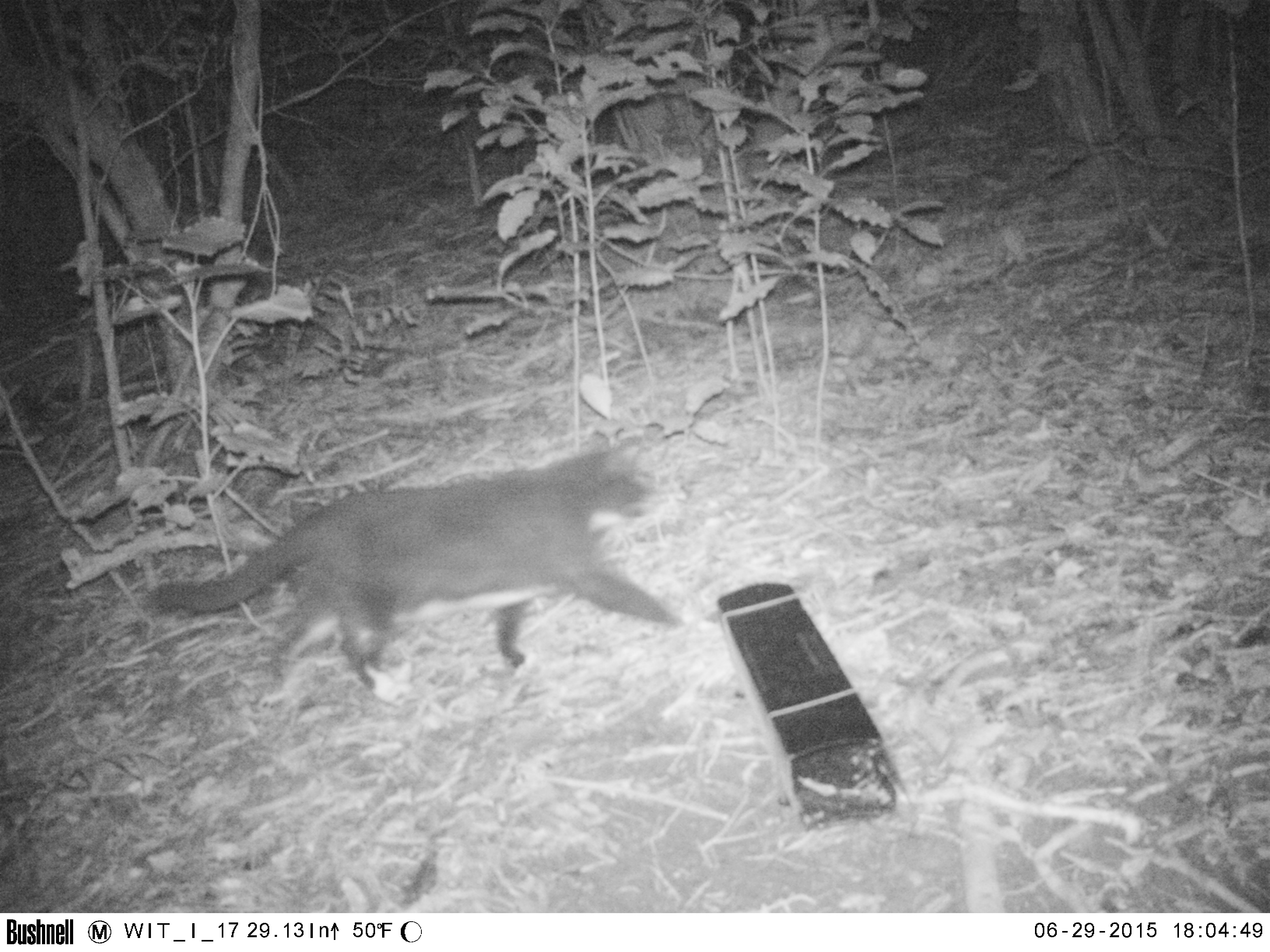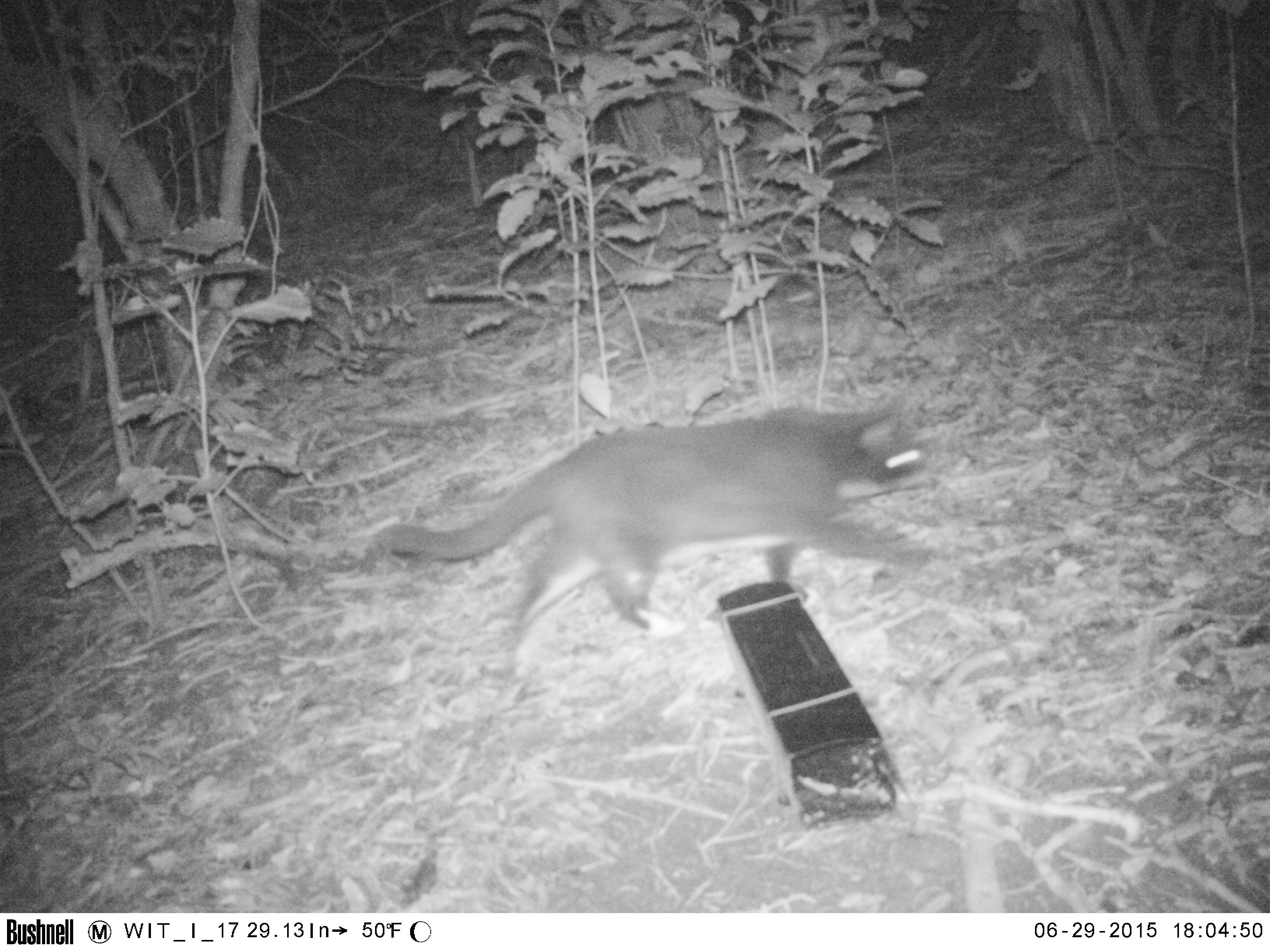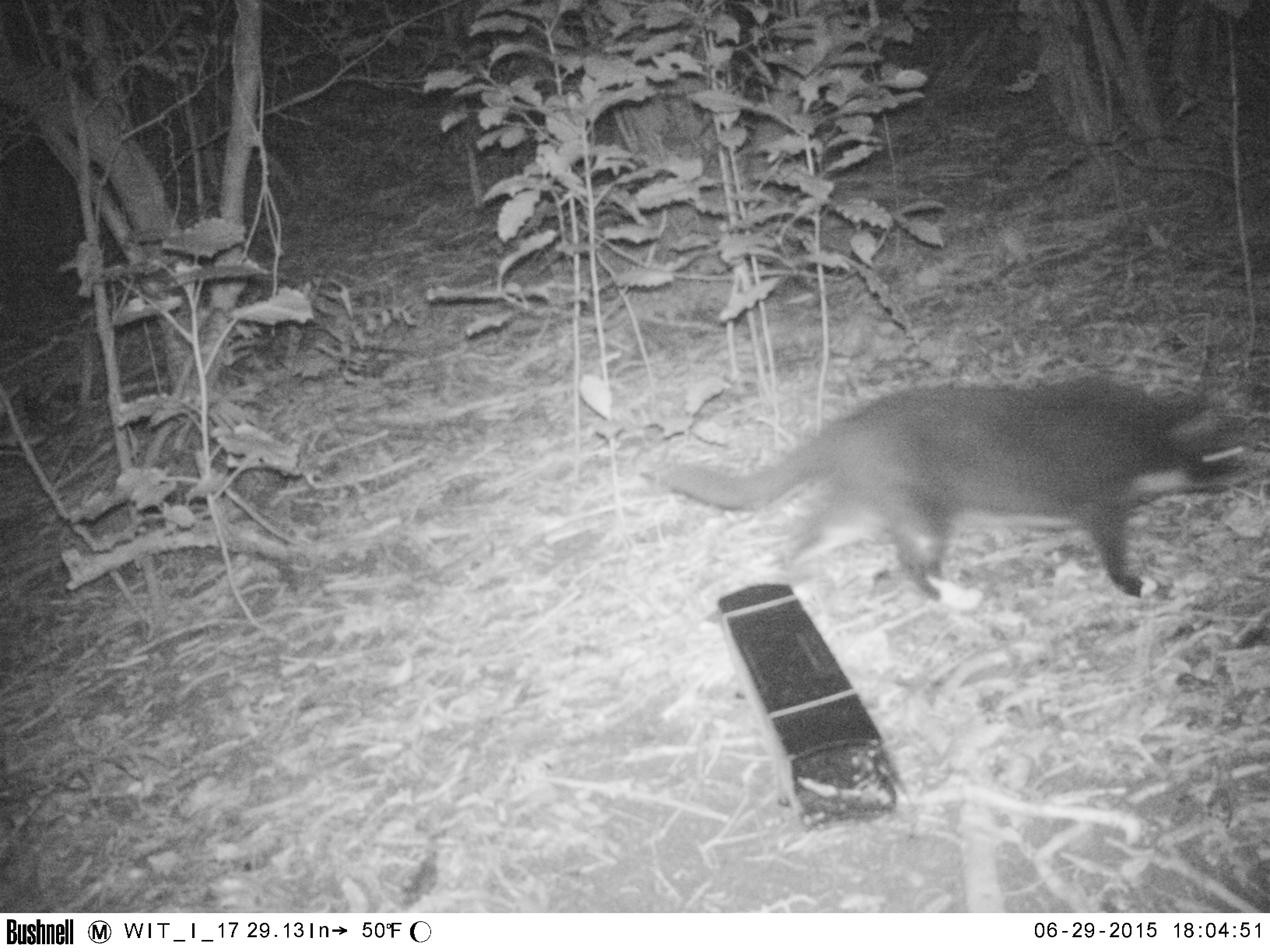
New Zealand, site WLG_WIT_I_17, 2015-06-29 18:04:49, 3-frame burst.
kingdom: Animalia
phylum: Chordata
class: Mammalia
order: Carnivora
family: Felidae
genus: Felis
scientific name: Felis catus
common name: domestic cat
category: cat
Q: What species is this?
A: Cat (domestic cat) (Felis catus).